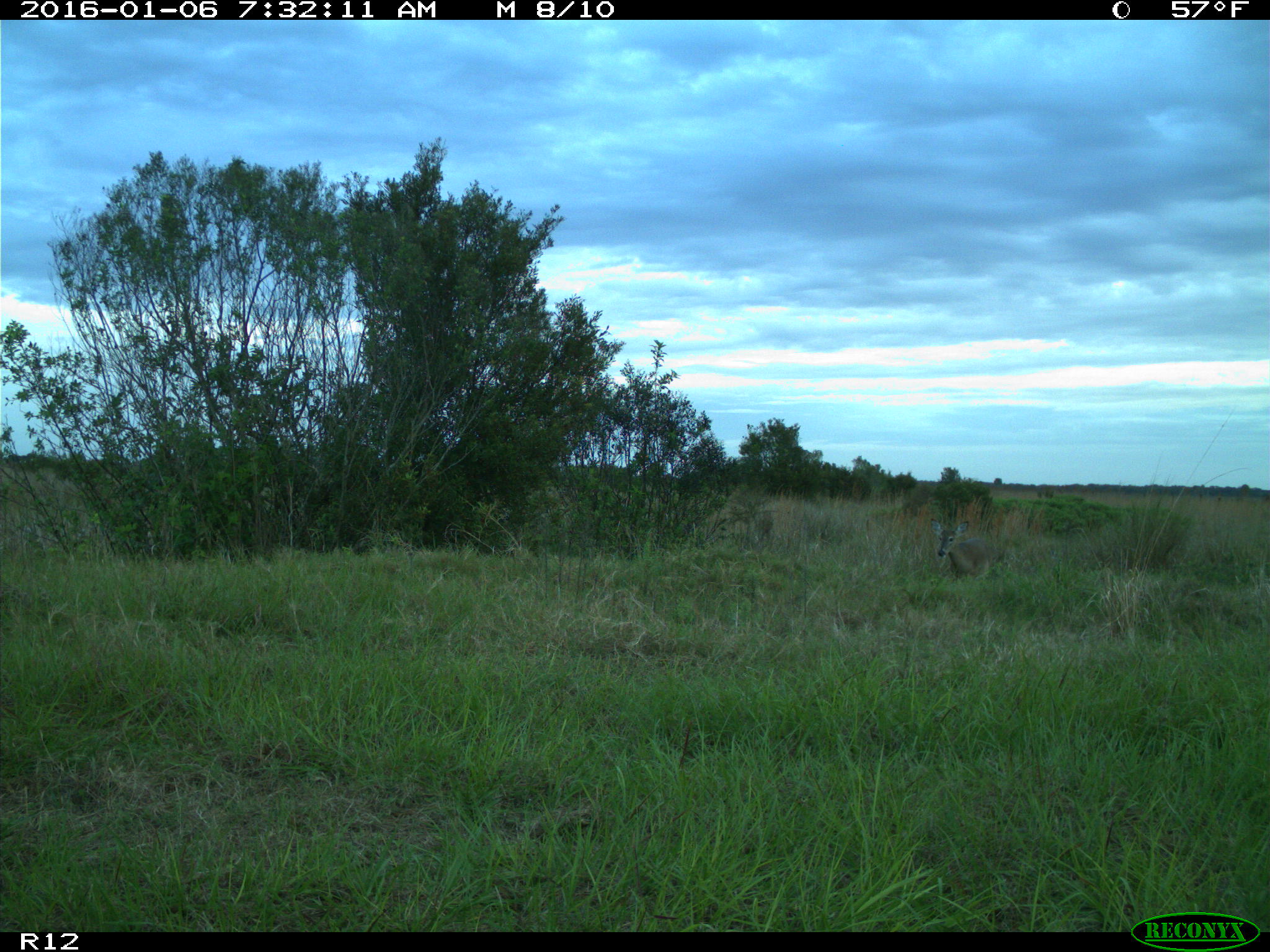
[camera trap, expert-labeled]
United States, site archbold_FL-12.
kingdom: Animalia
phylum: Chordata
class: Mammalia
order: Artiodactyla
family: Cervidae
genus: Odocoileus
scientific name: Odocoileus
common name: deer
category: unidentified deer